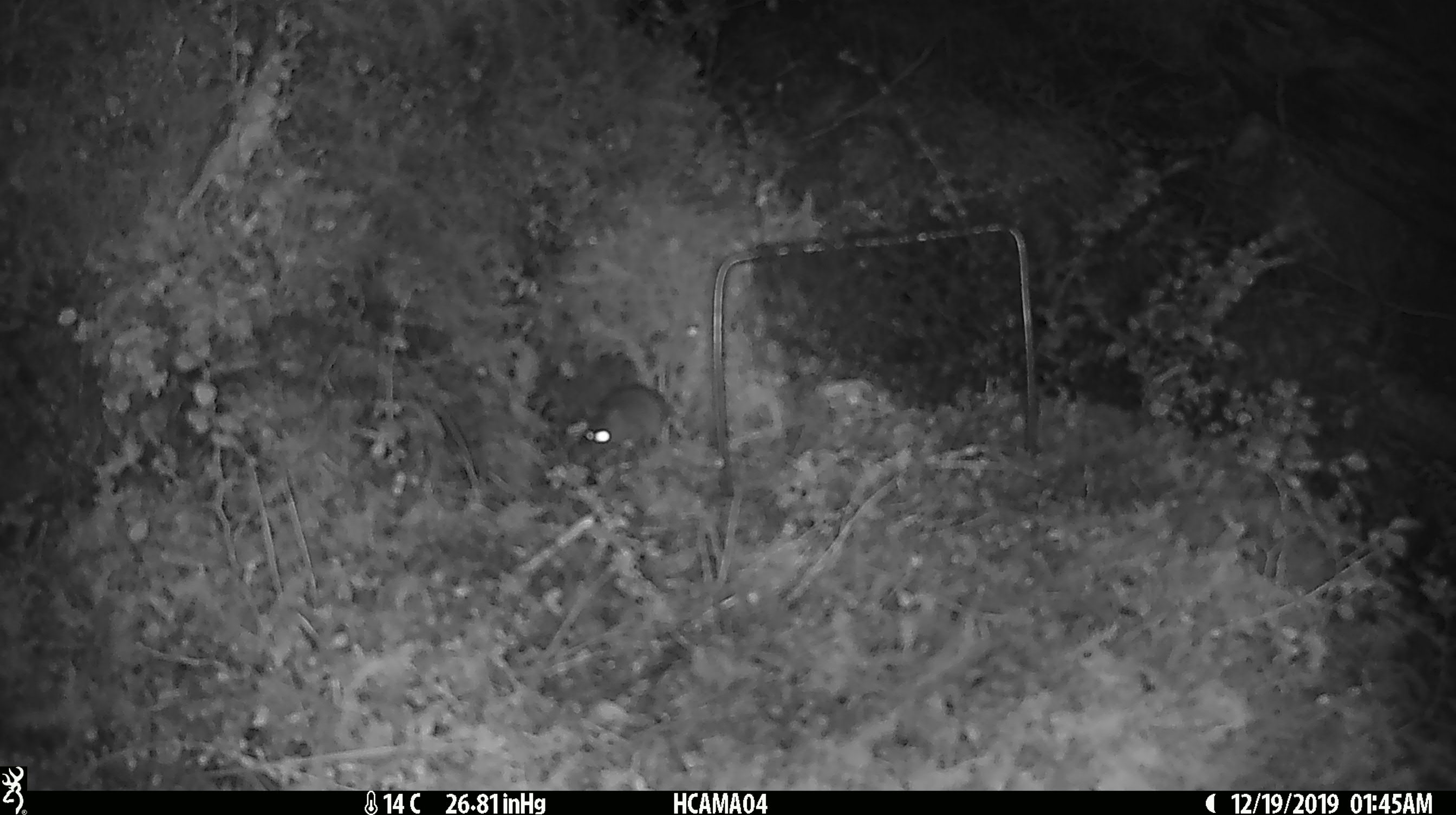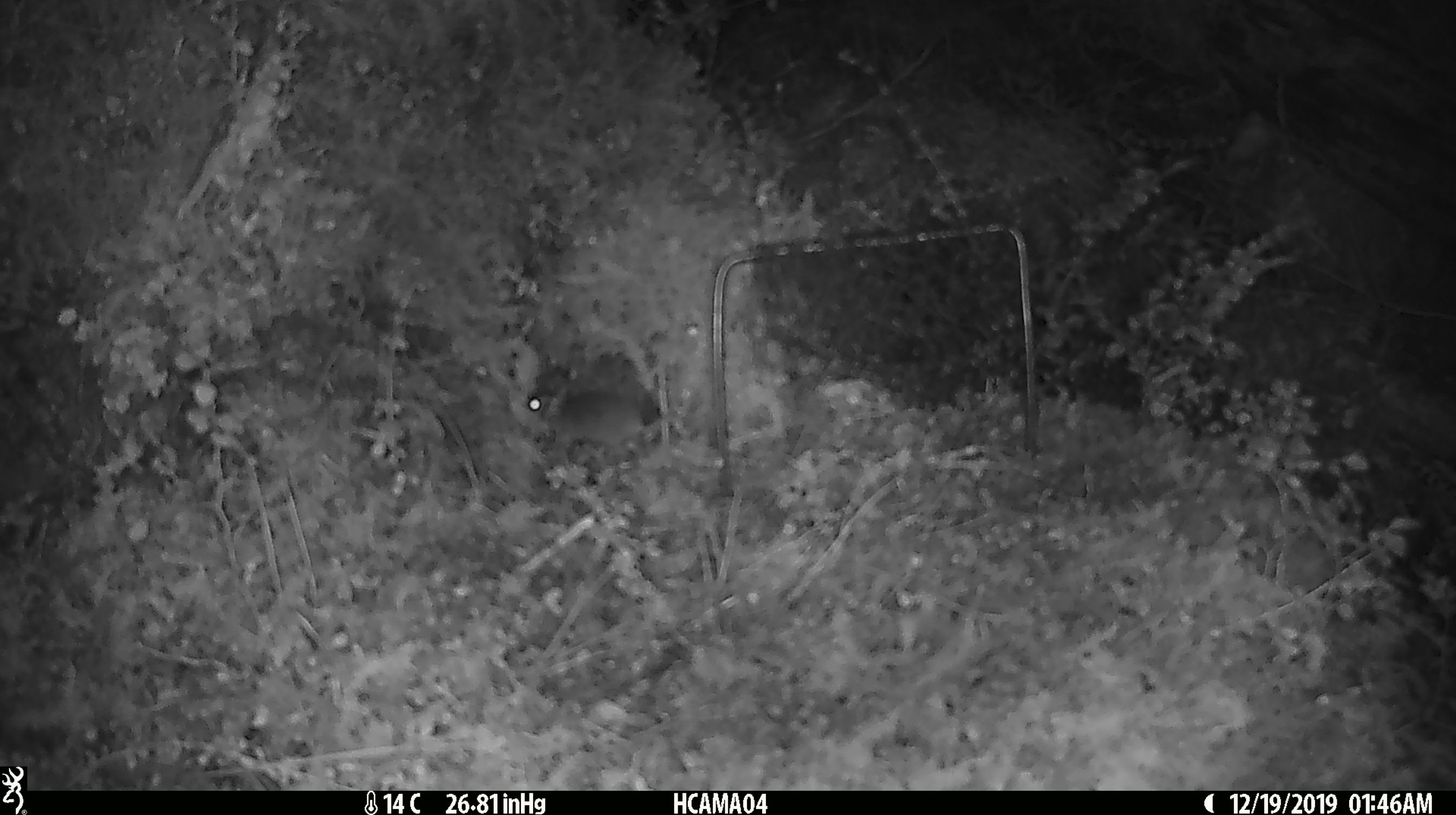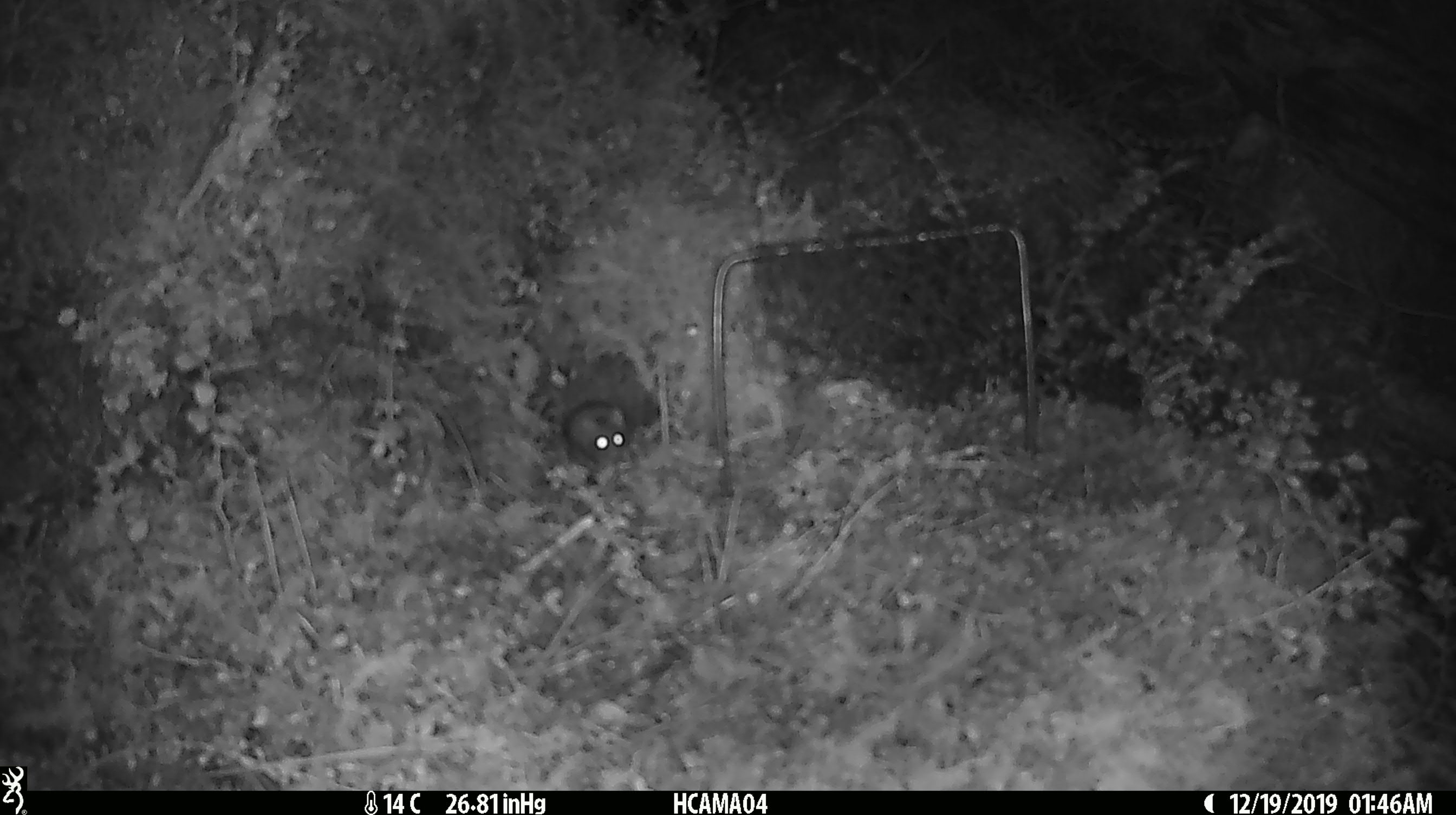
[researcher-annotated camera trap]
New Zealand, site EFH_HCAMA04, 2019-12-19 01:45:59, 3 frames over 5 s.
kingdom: Animalia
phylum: Chordata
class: Mammalia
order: Rodentia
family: Muridae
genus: Mus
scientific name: Mus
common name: mouse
Mouse (Mus).